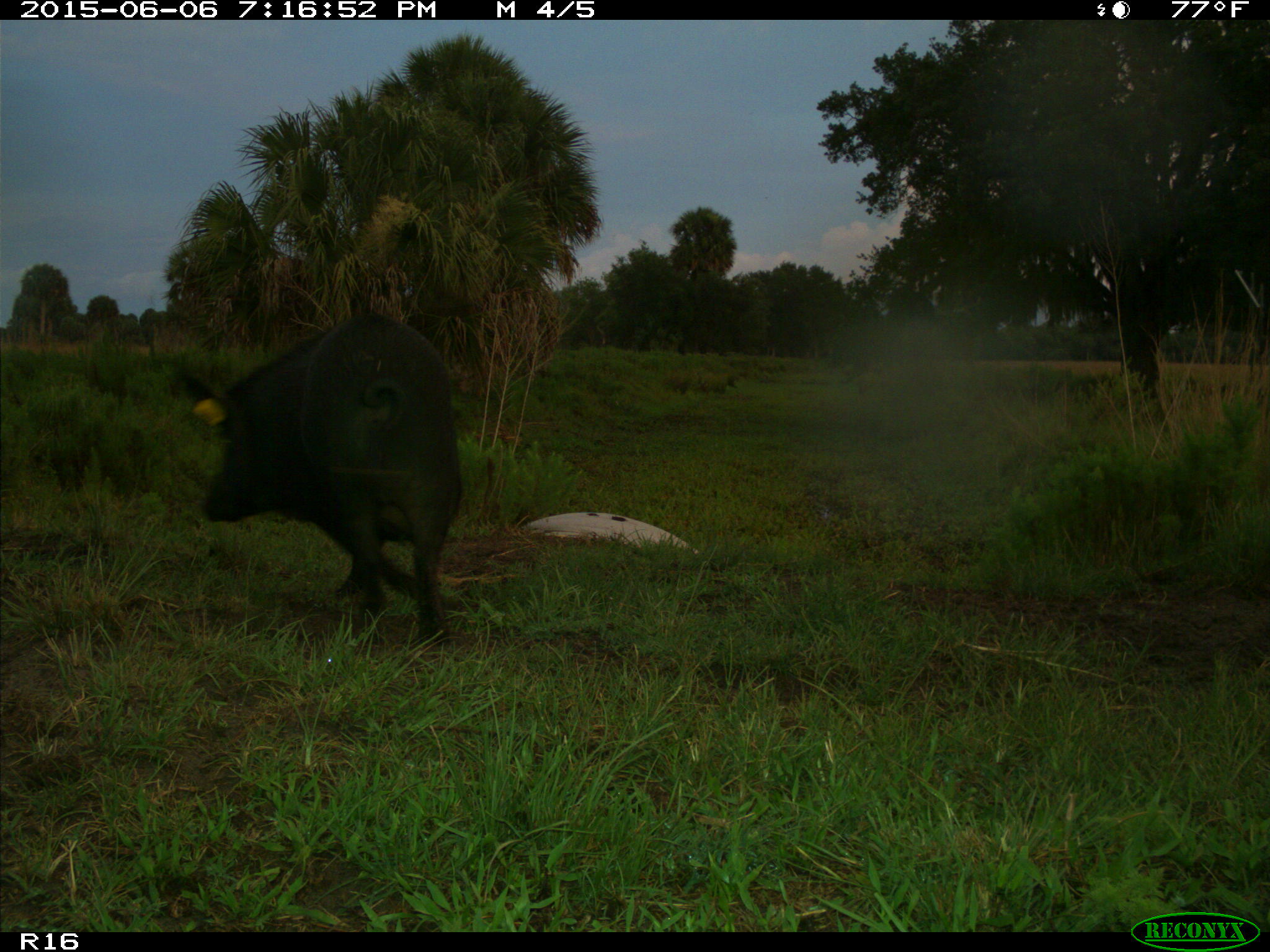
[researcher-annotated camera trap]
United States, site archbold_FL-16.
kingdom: Animalia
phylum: Chordata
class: Mammalia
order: Artiodactyla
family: Suidae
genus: Sus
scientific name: Sus scrofa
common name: wild boar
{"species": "Sus scrofa (wild boar)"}